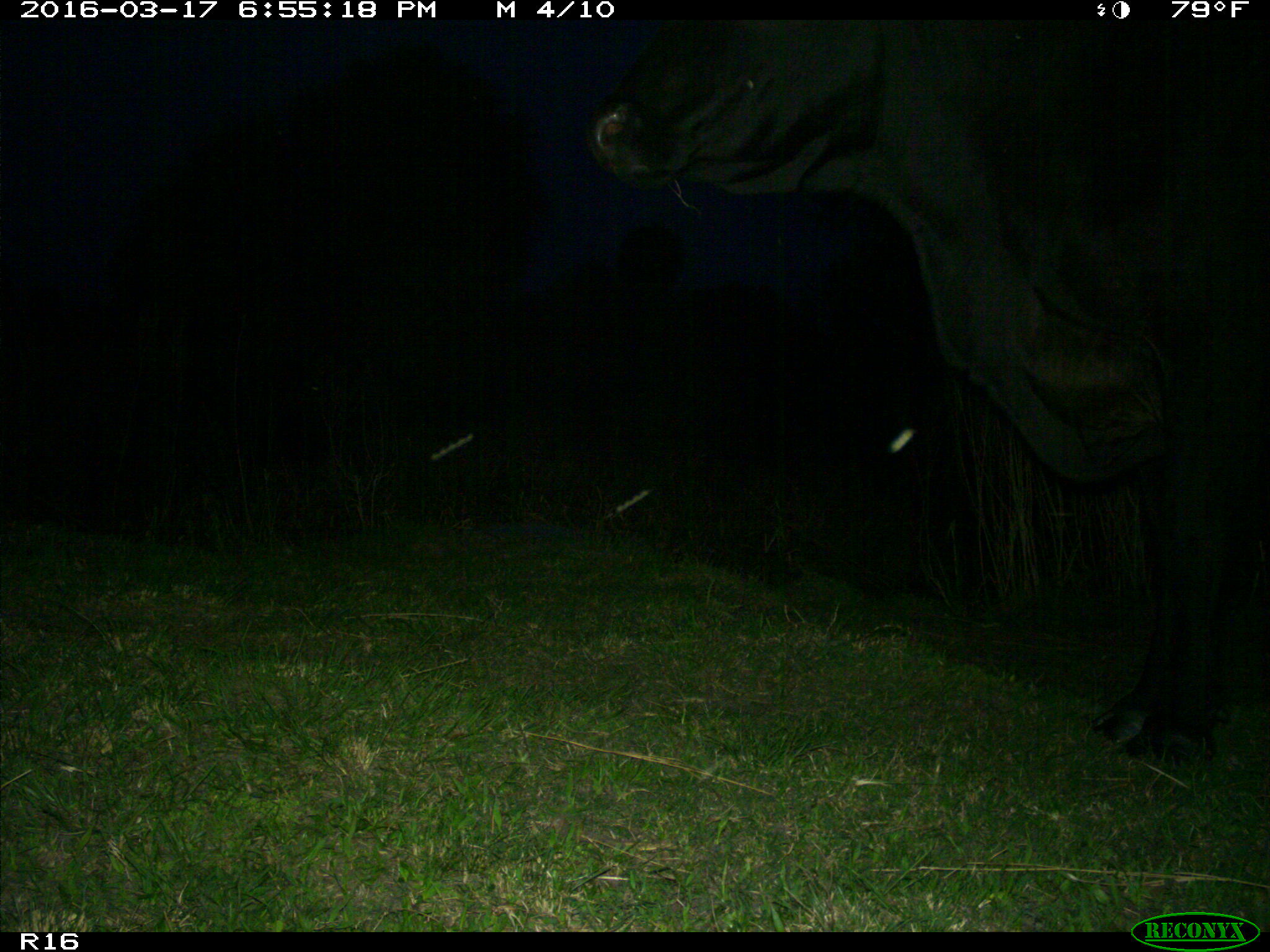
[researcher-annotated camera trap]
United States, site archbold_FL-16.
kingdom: Animalia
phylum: Chordata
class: Mammalia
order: Artiodactyla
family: Bovidae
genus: Bos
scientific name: Bos taurus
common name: domestic cow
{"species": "Bos taurus (domestic cow)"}